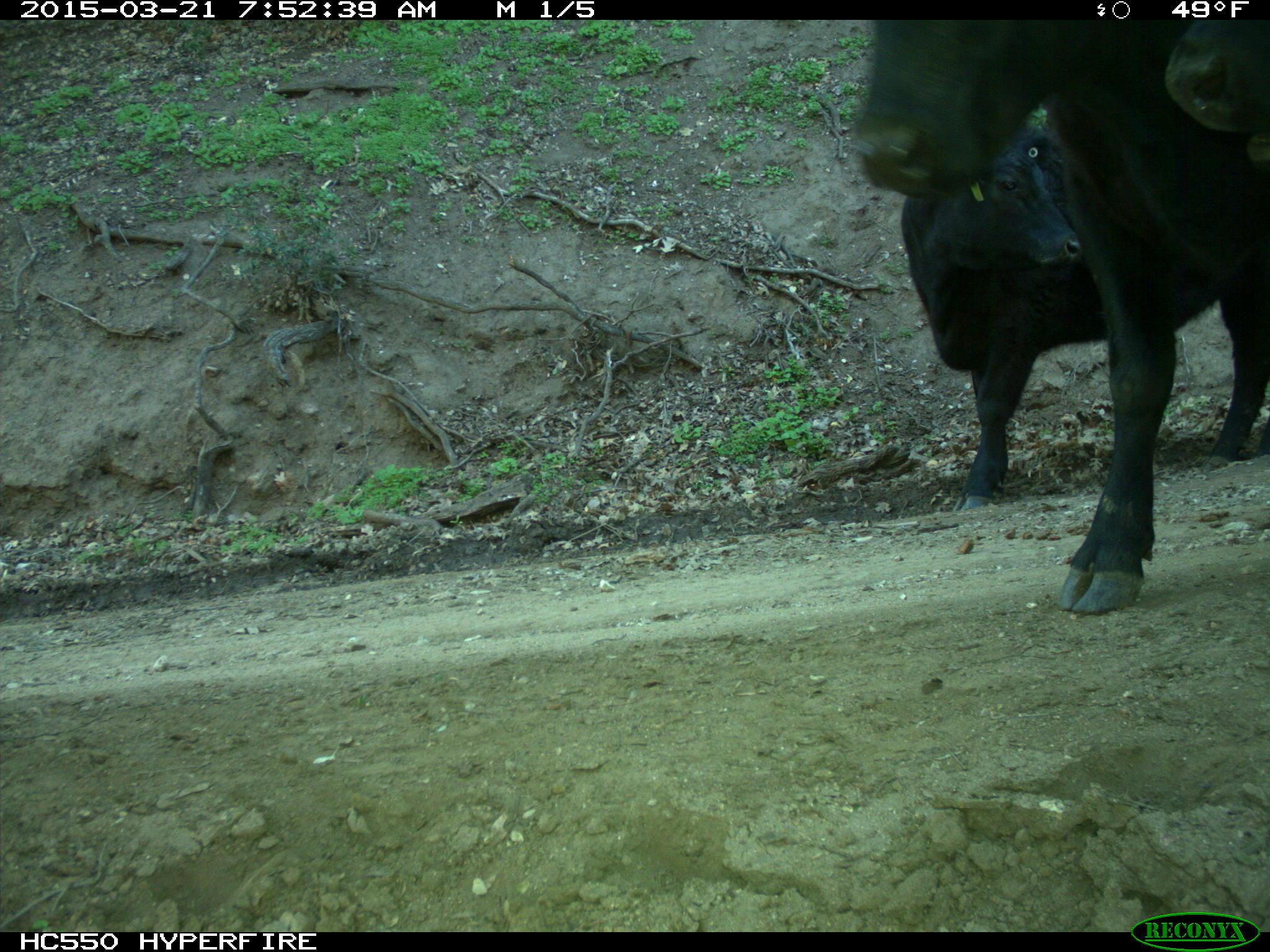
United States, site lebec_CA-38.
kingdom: Animalia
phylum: Chordata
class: Mammalia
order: Artiodactyla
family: Bovidae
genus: Bos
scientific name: Bos taurus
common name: domestic cow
Bos taurus (domestic cow).